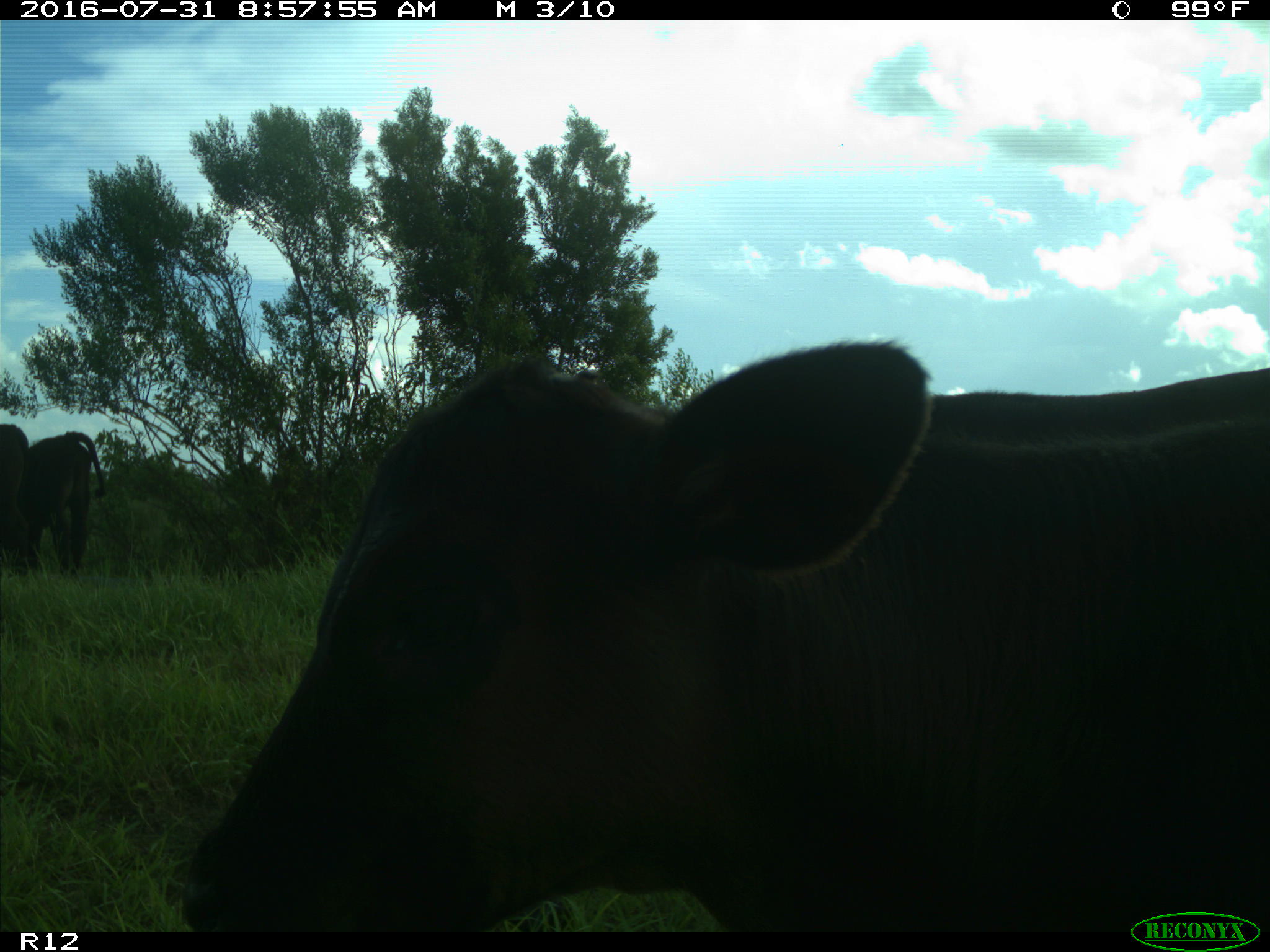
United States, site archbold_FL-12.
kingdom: Animalia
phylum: Chordata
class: Mammalia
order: Artiodactyla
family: Bovidae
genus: Bos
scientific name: Bos taurus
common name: domestic cow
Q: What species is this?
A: Bos taurus (domestic cow).